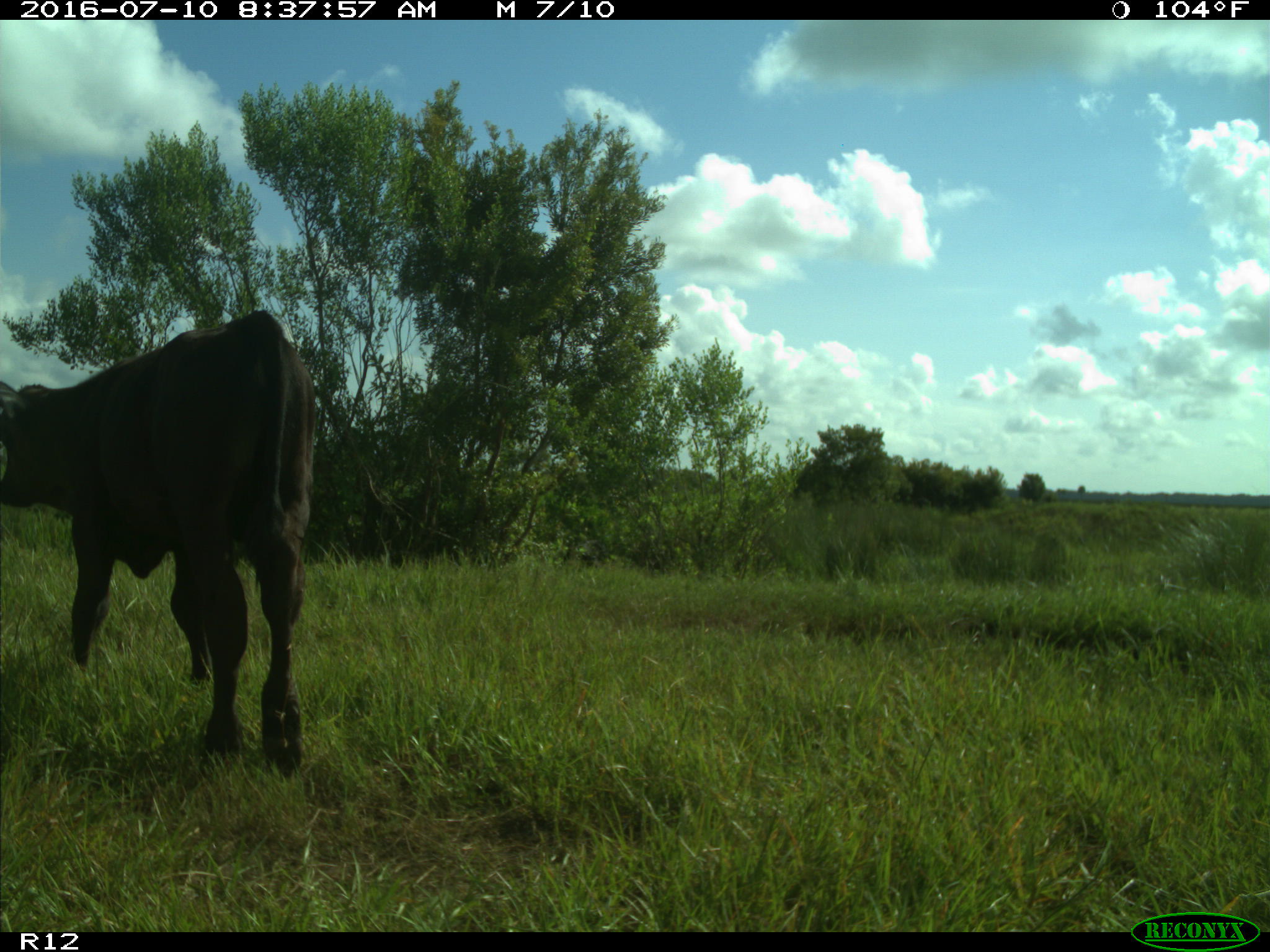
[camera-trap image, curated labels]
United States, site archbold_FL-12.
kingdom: Animalia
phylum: Chordata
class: Mammalia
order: Artiodactyla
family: Bovidae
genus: Bos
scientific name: Bos taurus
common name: domestic cow